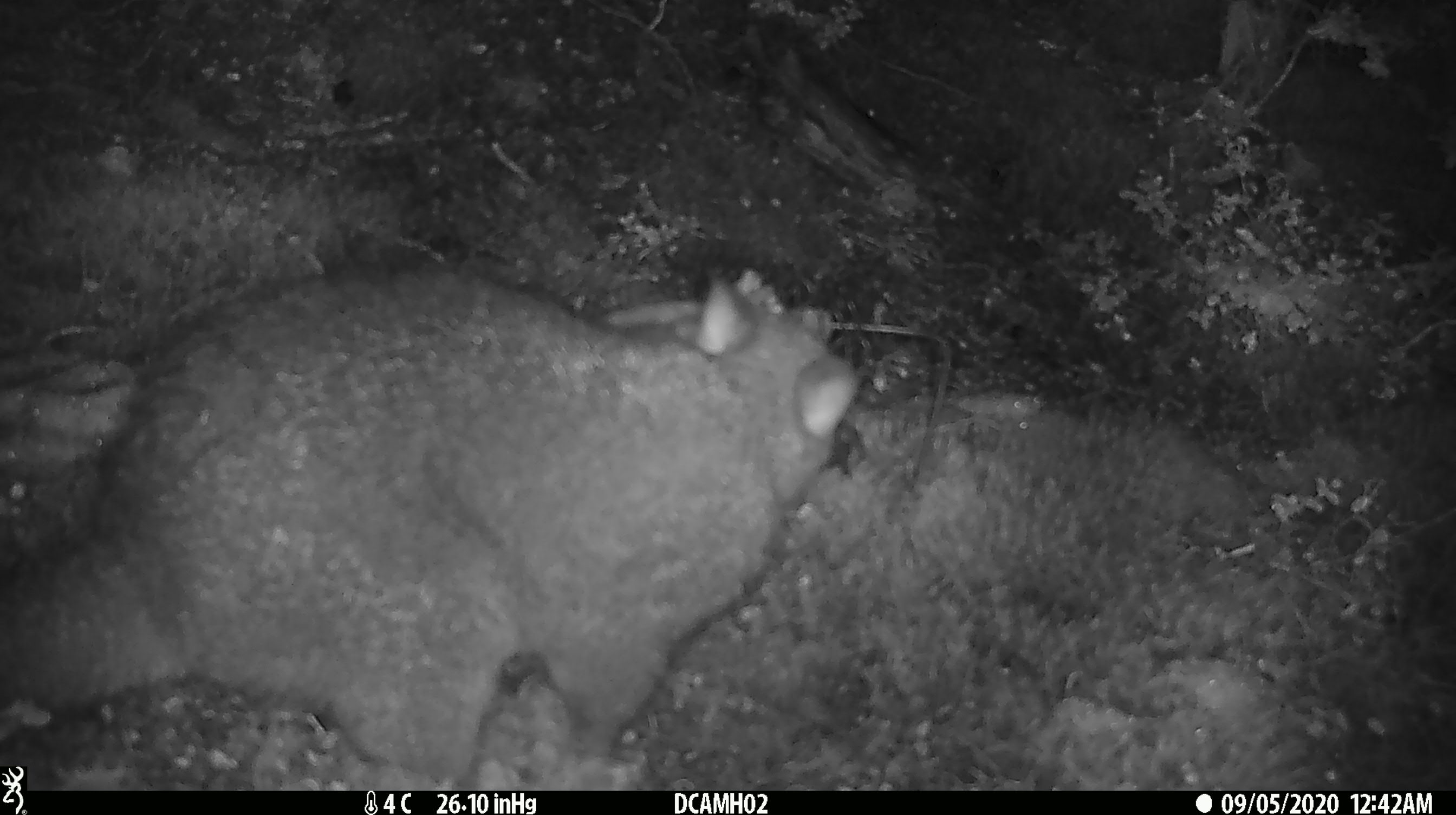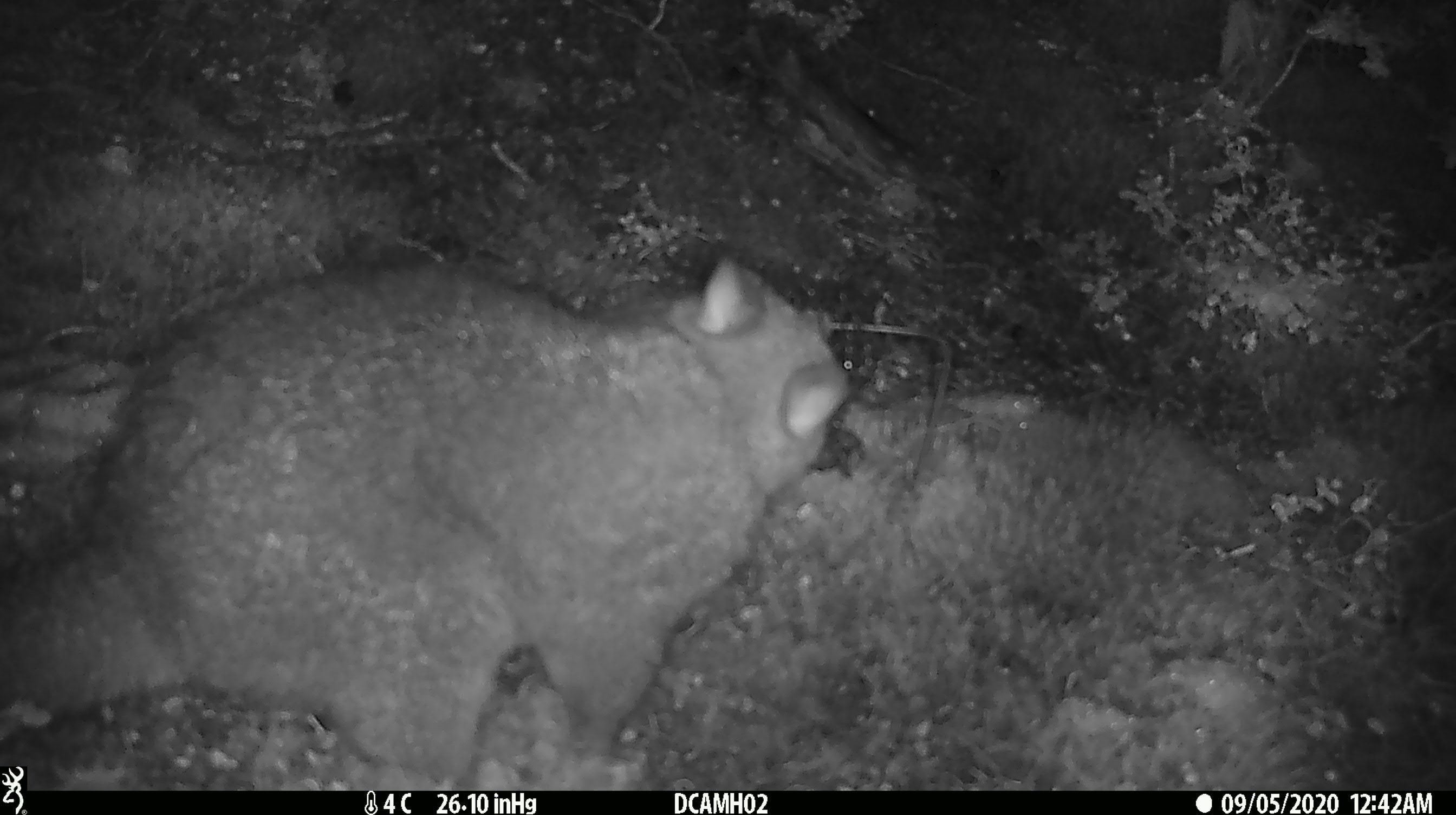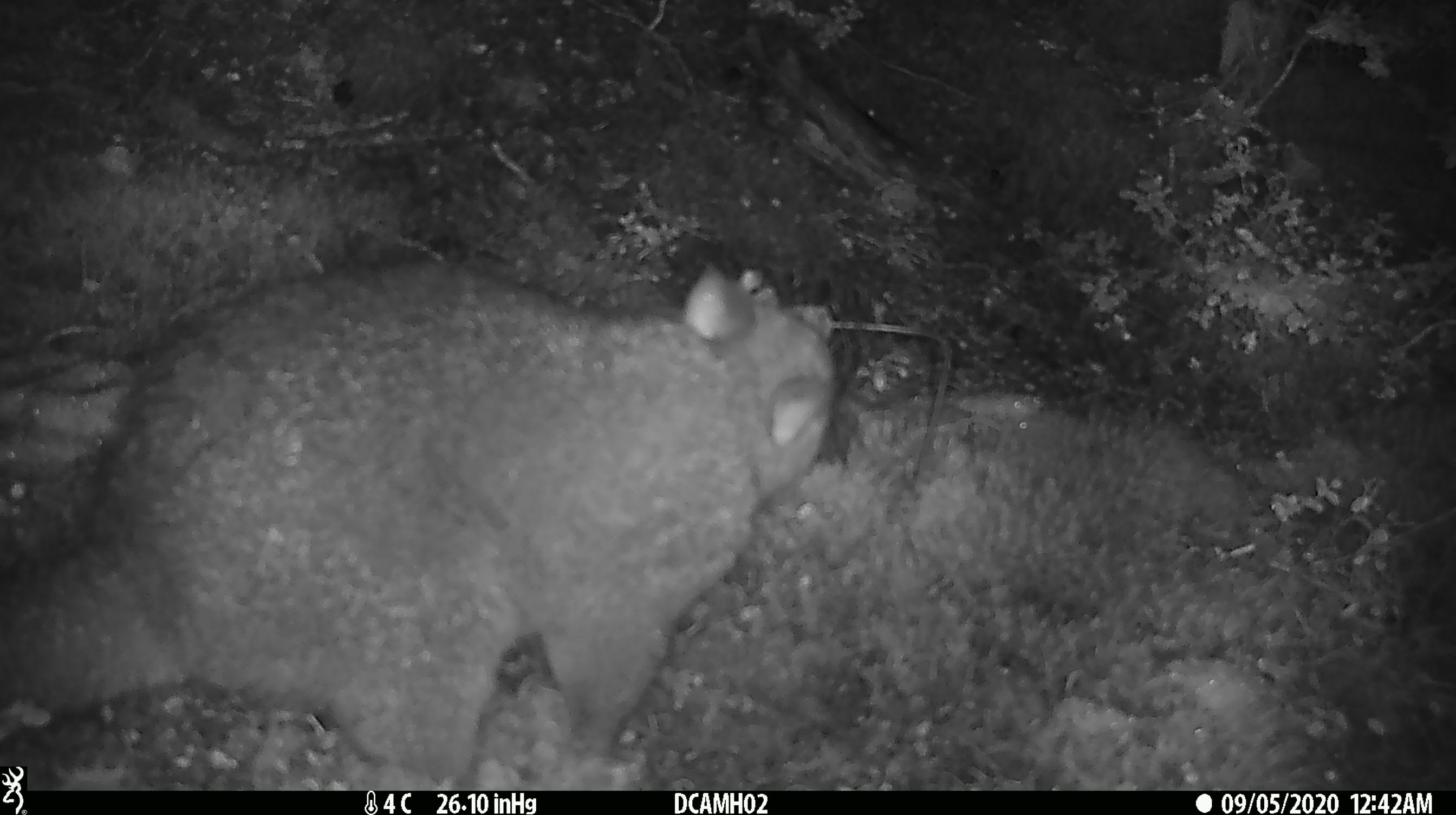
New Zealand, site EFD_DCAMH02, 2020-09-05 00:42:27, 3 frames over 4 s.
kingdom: Animalia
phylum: Chordata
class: Mammalia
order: Diprotodontia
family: Phalangeridae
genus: Trichosurus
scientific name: Trichosurus vulpecula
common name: common brushtail possum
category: possum